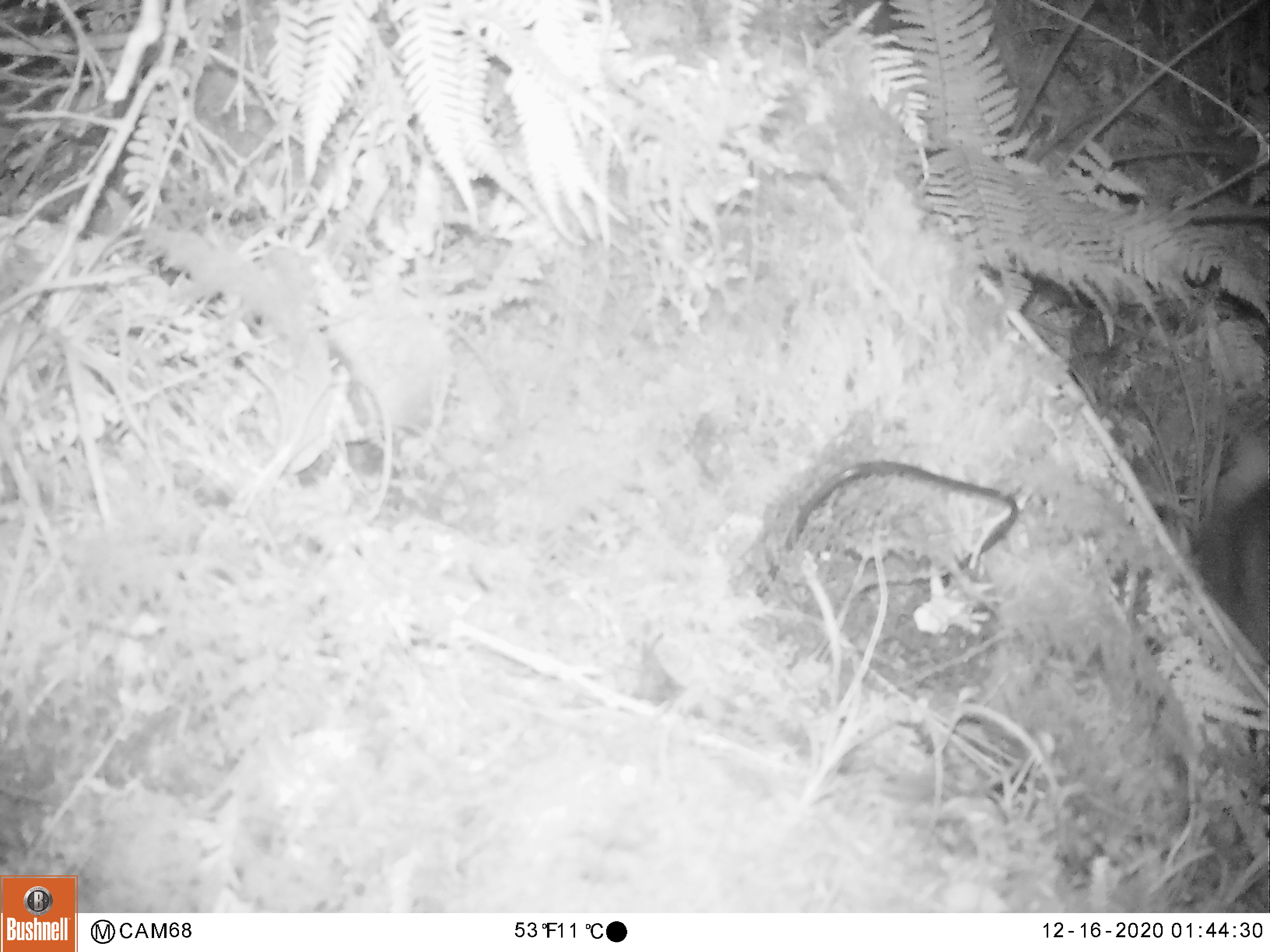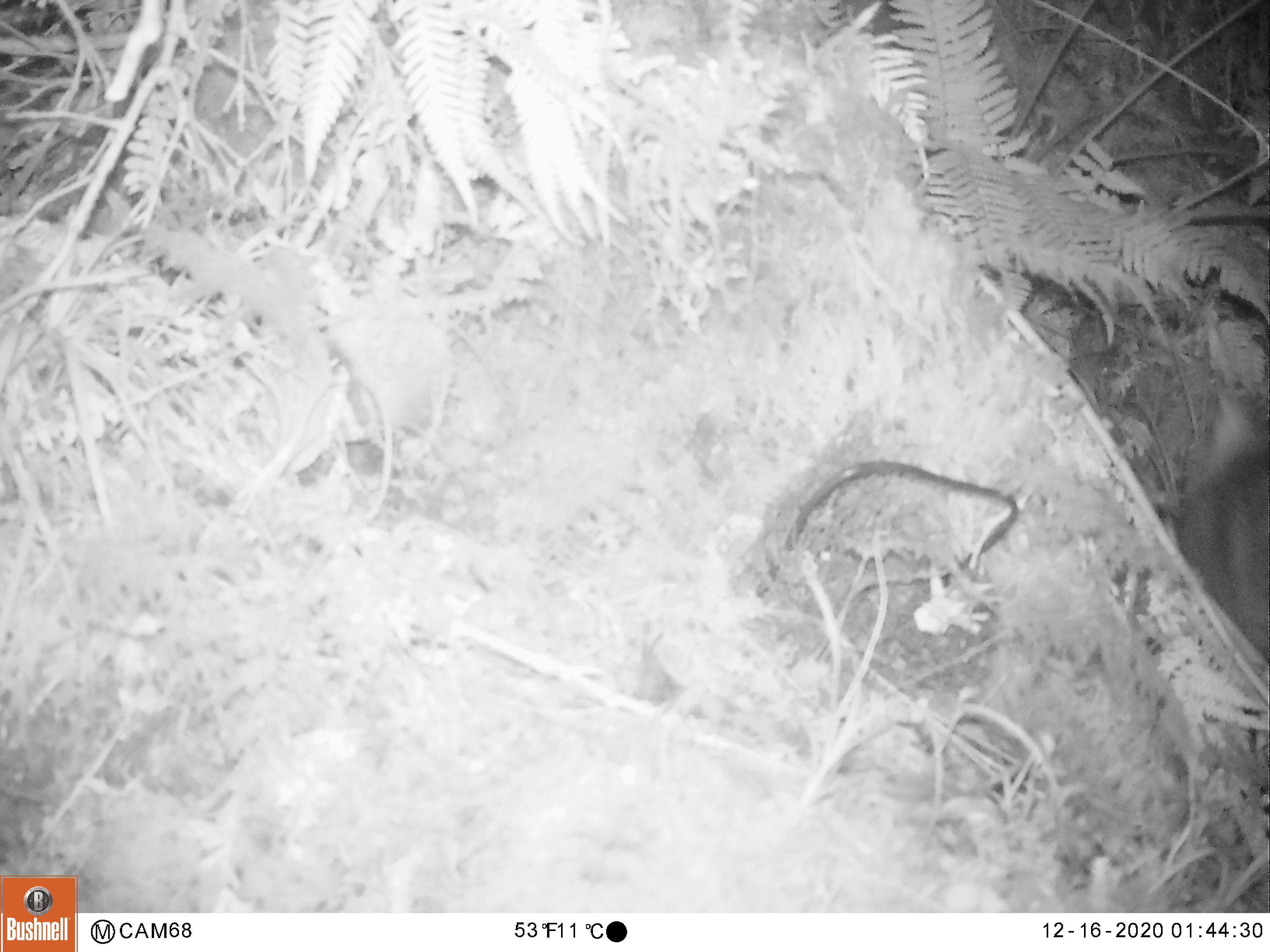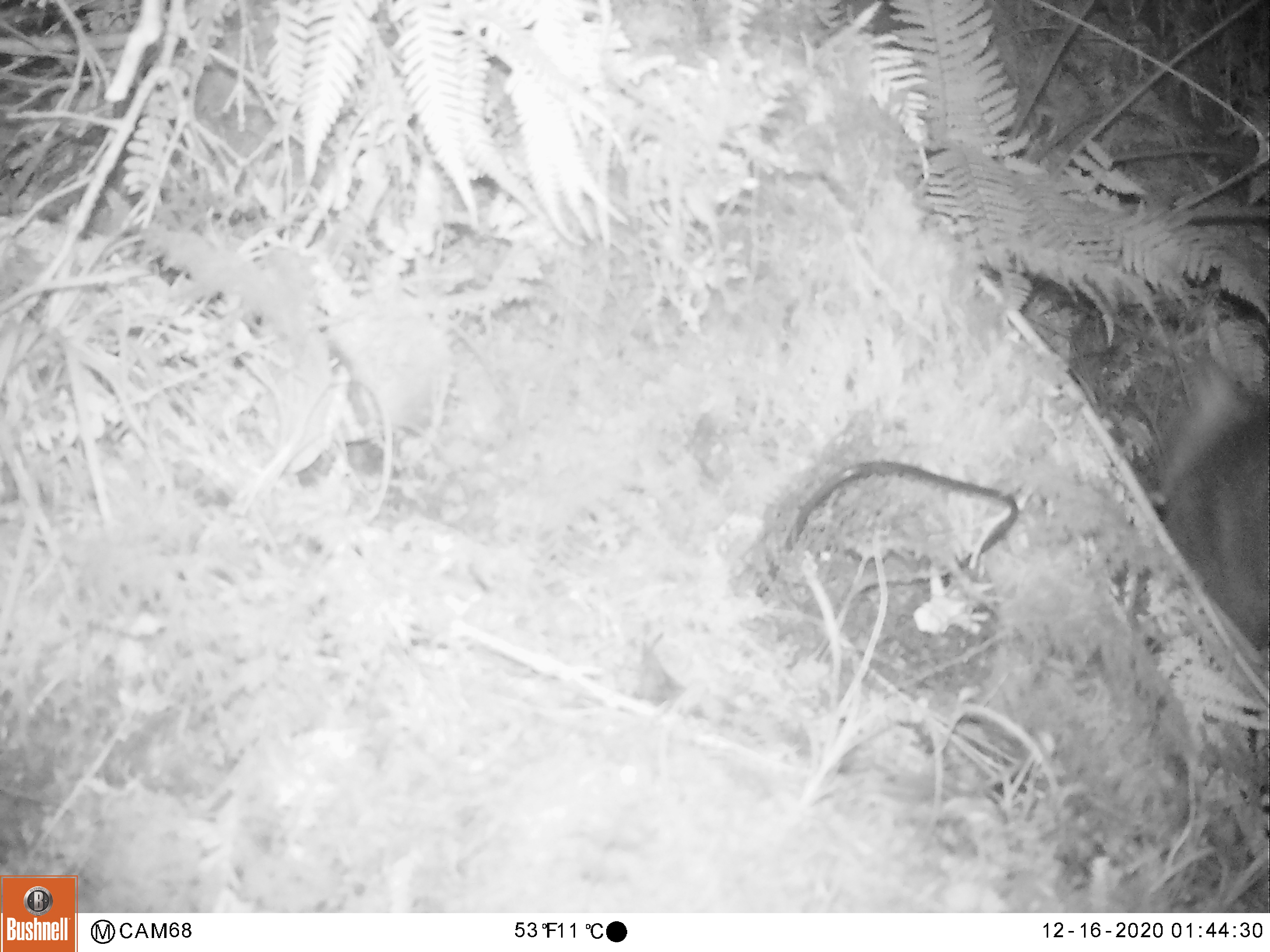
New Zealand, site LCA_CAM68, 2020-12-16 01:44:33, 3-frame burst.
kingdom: Animalia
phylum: Chordata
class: Mammalia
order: Diprotodontia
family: Phalangeridae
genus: Trichosurus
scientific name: Trichosurus vulpecula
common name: common brushtail possum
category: possum